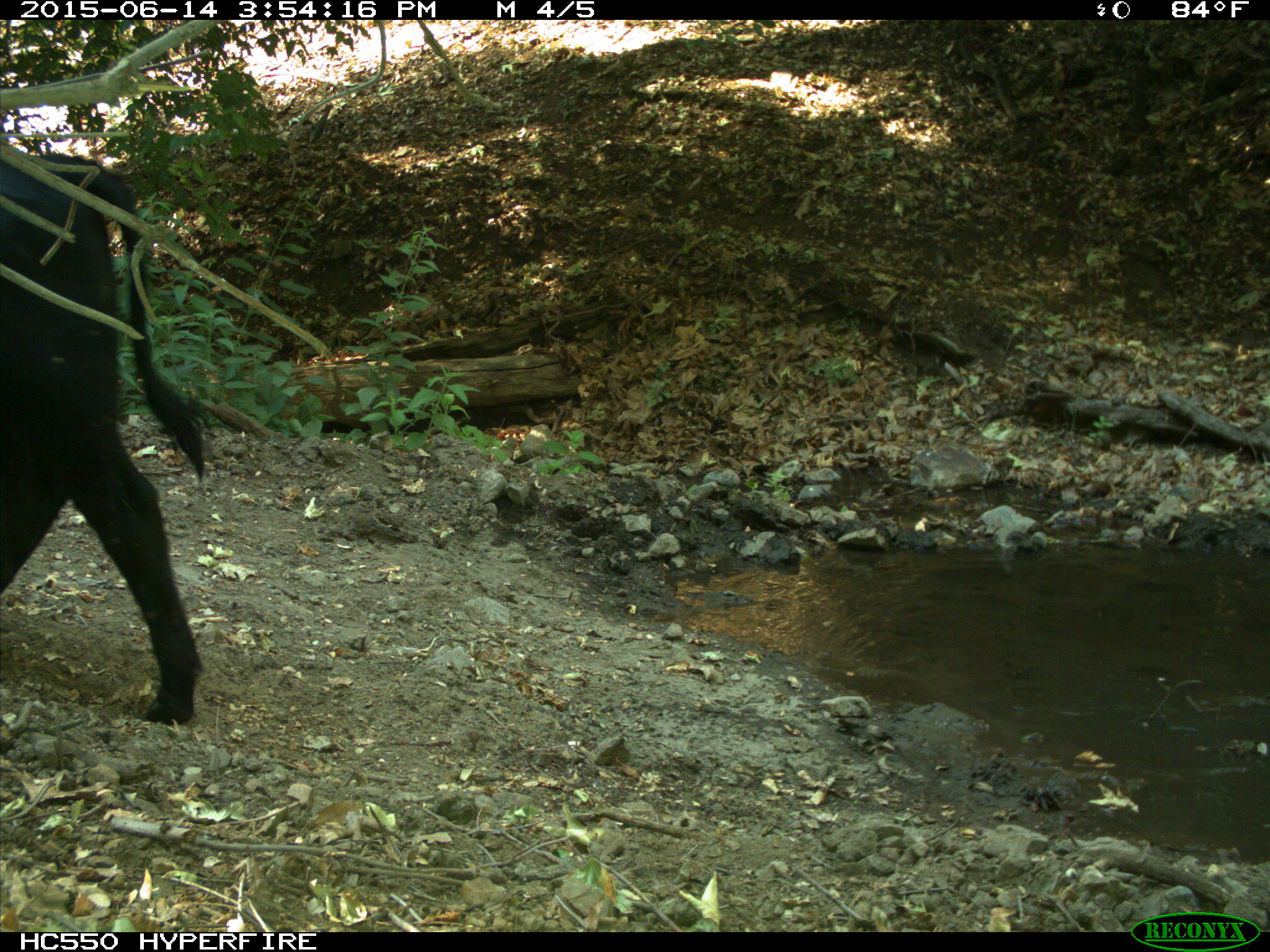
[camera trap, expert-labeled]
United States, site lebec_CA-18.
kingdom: Animalia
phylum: Chordata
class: Mammalia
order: Artiodactyla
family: Bovidae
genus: Bos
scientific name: Bos taurus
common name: domestic cow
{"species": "Bos taurus (domestic cow)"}